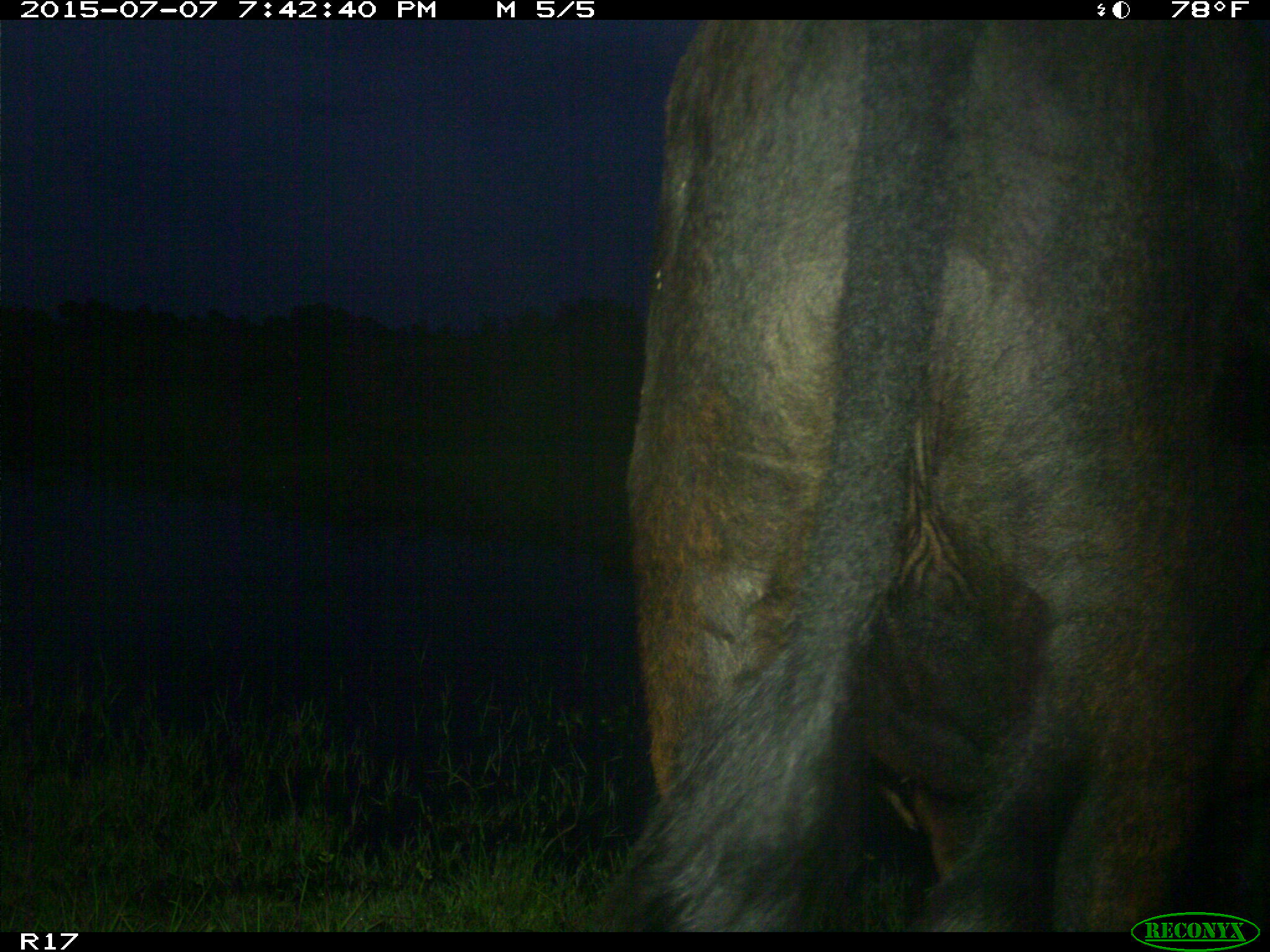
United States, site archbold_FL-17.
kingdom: Animalia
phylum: Chordata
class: Mammalia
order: Artiodactyla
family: Bovidae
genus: Bos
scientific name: Bos taurus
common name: domestic cow